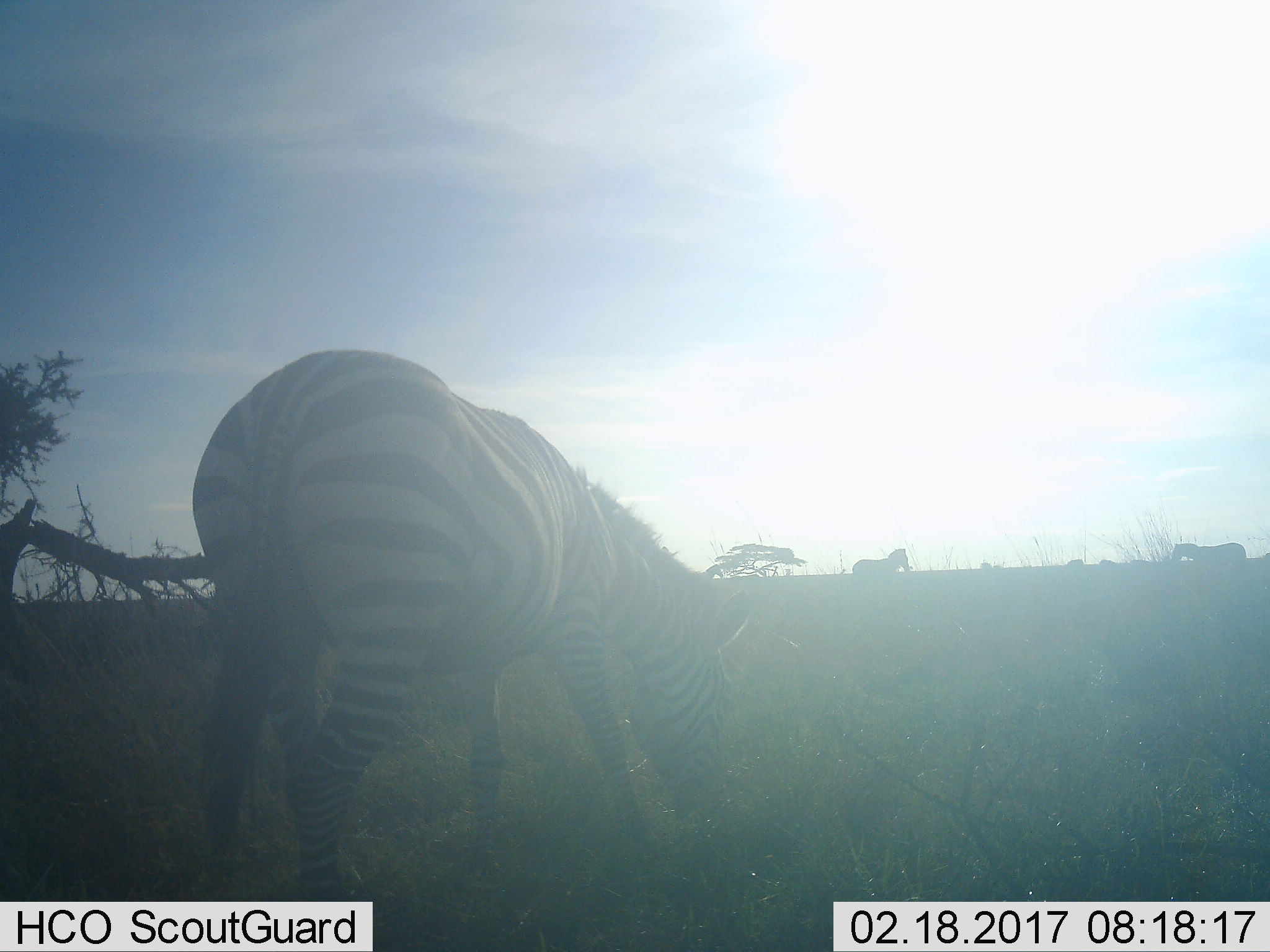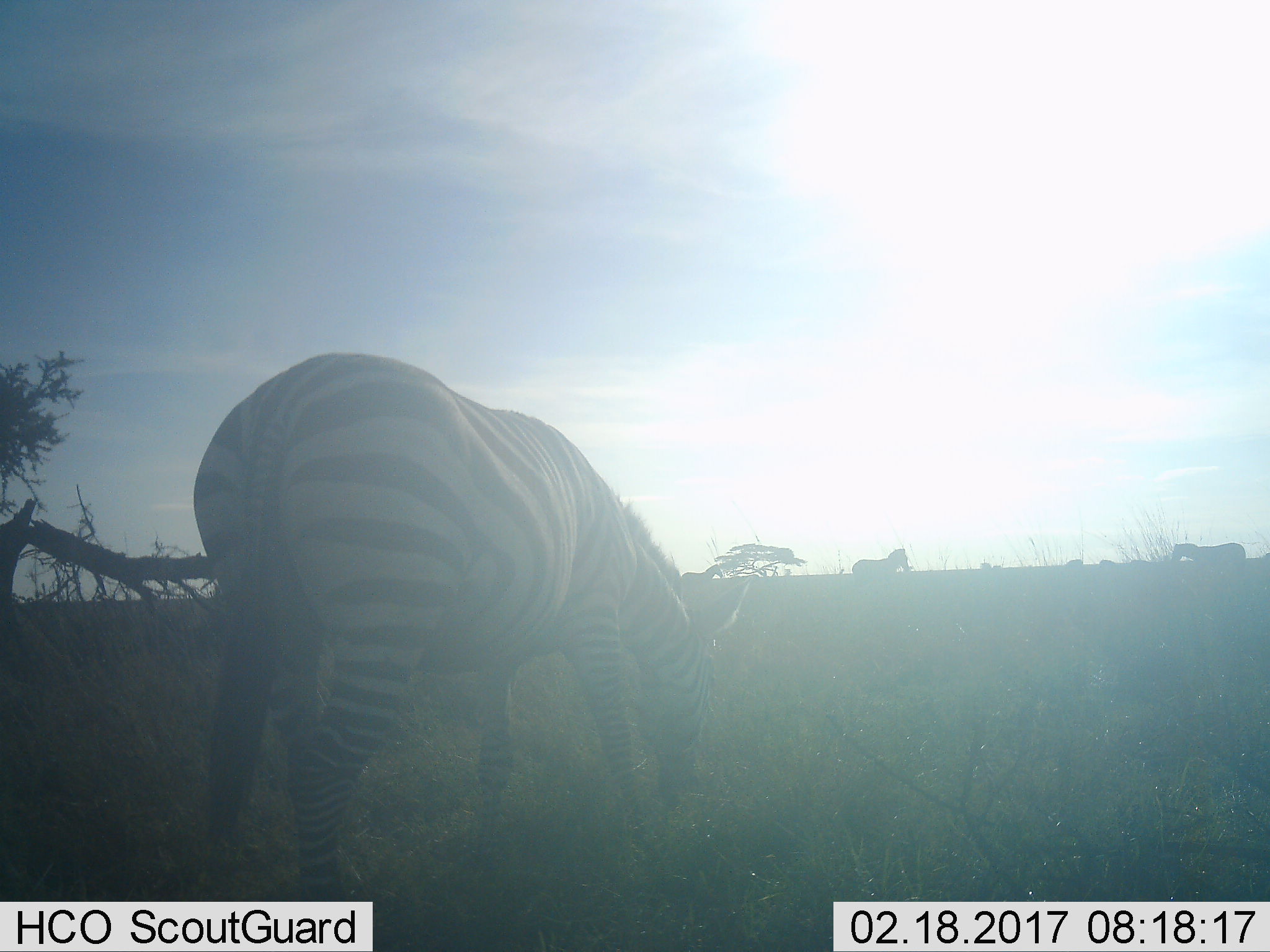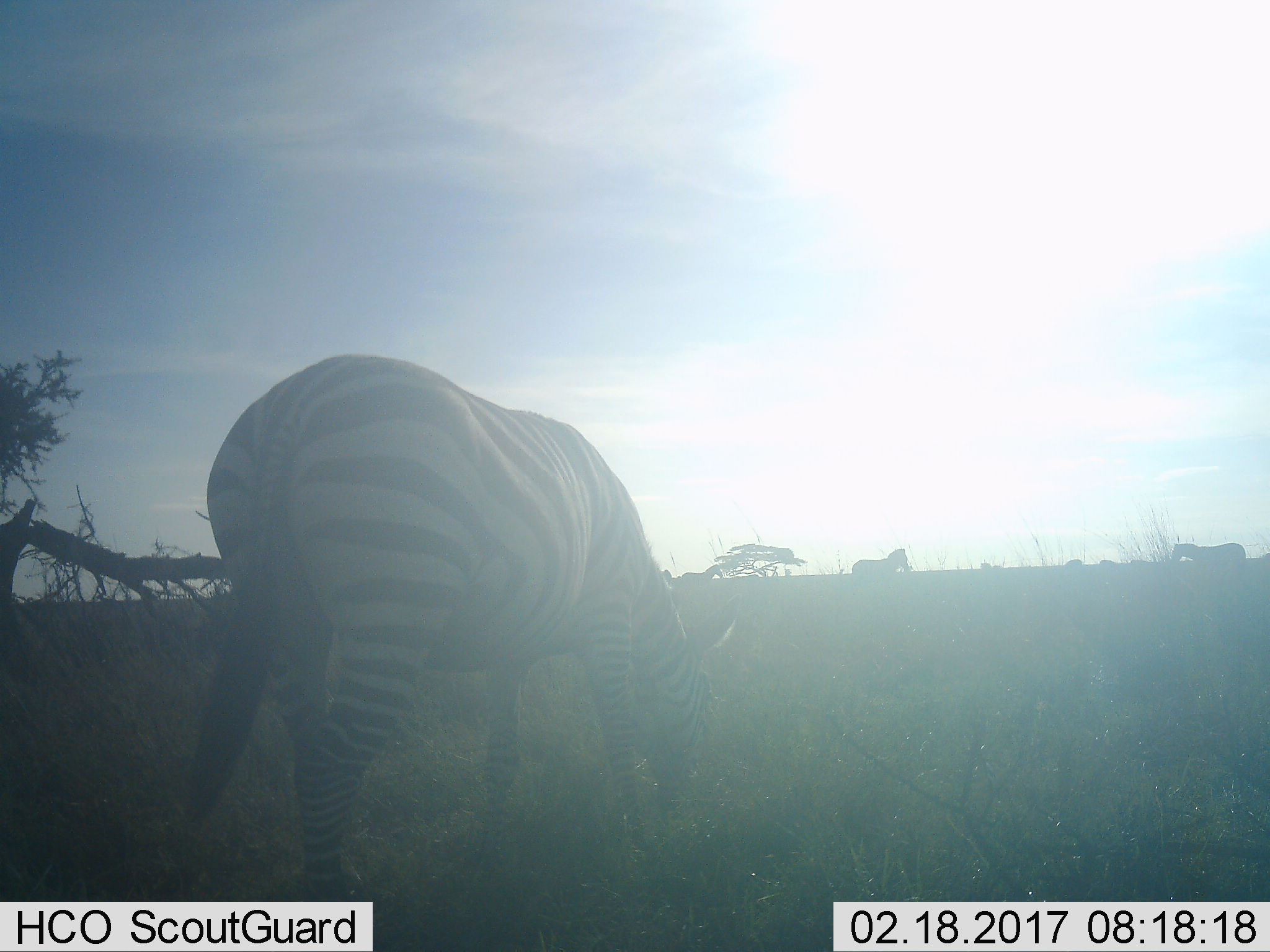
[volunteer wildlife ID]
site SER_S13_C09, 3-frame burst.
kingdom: Animalia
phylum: Chordata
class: Mammalia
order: Perissodactyla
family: Equidae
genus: Equus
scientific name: Equus quagga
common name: plains zebra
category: zebraplains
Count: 3.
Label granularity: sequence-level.